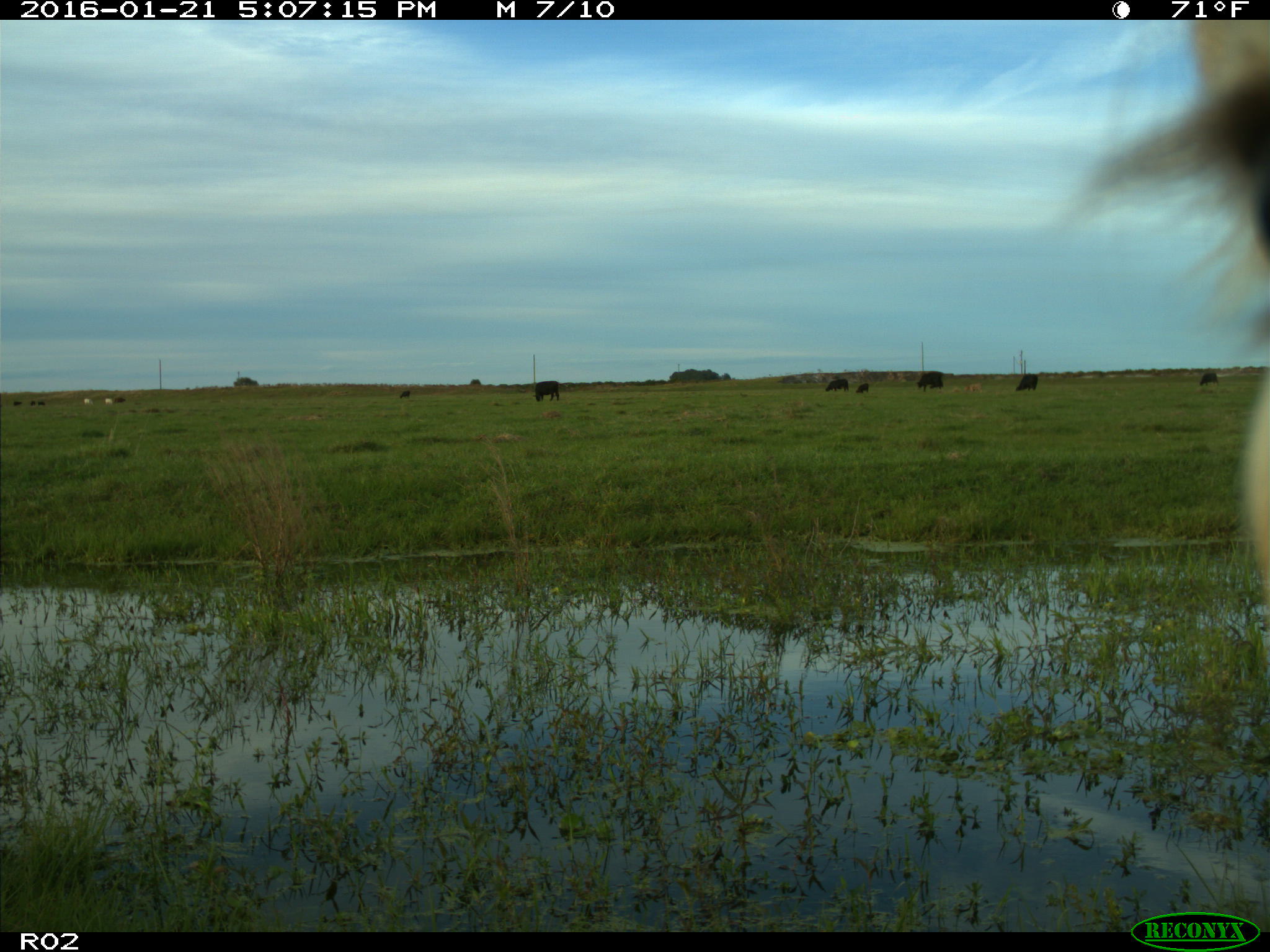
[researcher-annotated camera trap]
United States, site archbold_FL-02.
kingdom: Animalia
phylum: Chordata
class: Mammalia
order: Artiodactyla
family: Bovidae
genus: Bos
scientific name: Bos taurus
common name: domestic cow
Bos taurus (domestic cow).